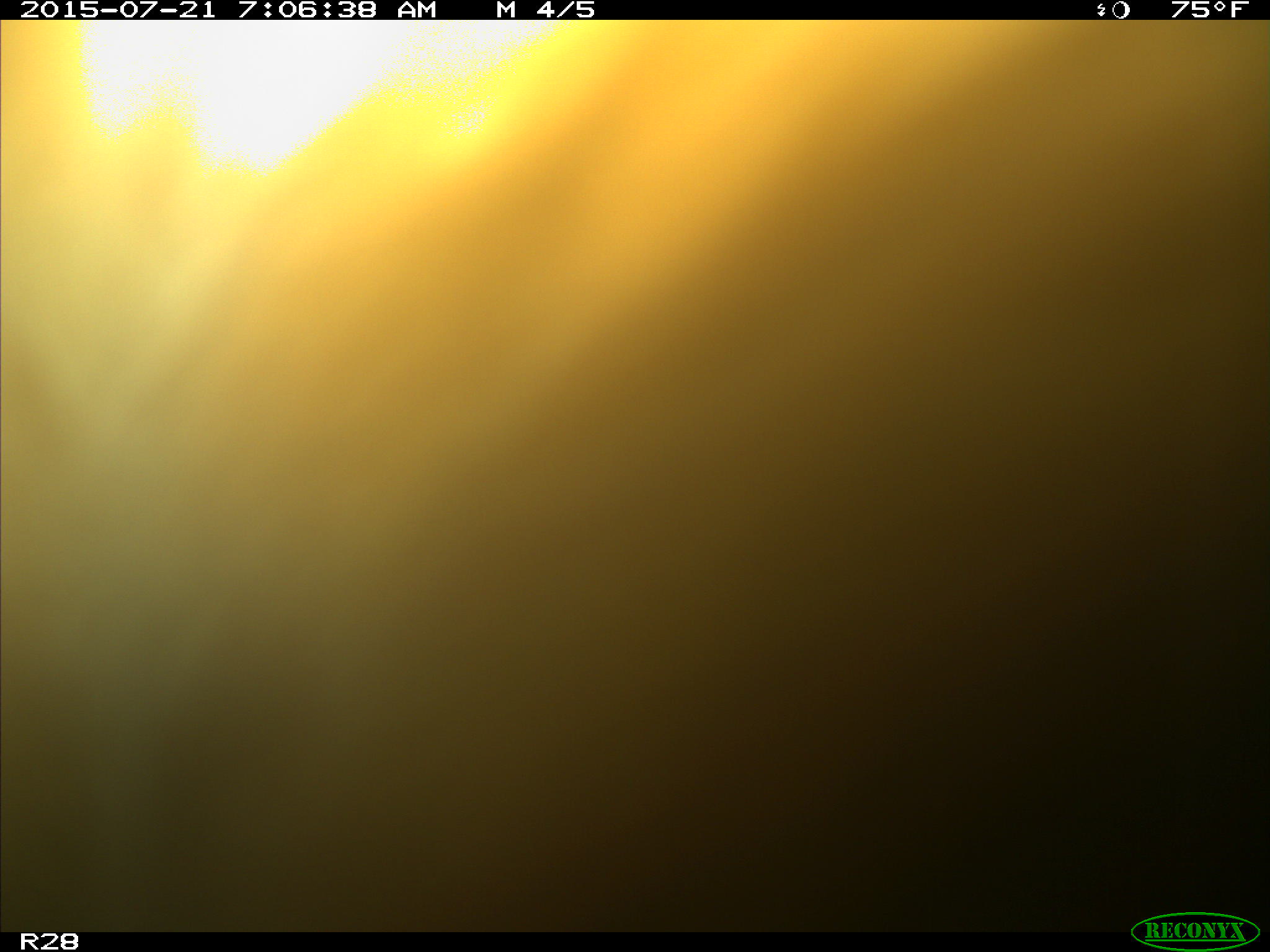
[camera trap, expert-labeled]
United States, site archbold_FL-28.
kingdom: Animalia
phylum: Chordata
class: Mammalia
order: Artiodactyla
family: Bovidae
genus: Bos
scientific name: Bos taurus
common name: domestic cow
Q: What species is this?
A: Bos taurus (domestic cow).